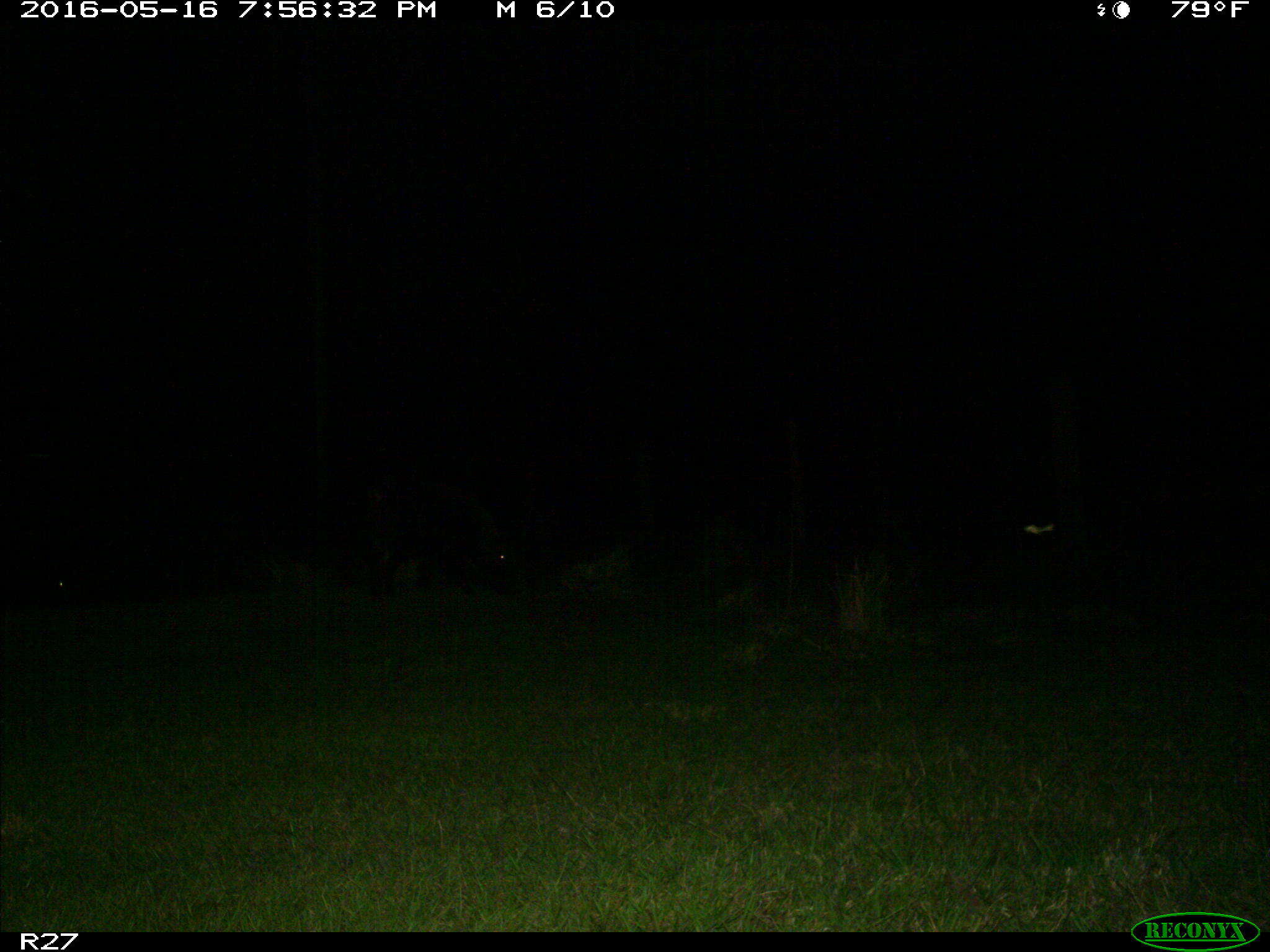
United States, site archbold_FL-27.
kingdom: Animalia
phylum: Chordata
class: Mammalia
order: Artiodactyla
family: Suidae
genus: Sus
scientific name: Sus scrofa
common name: wild boar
Sus scrofa (wild boar).